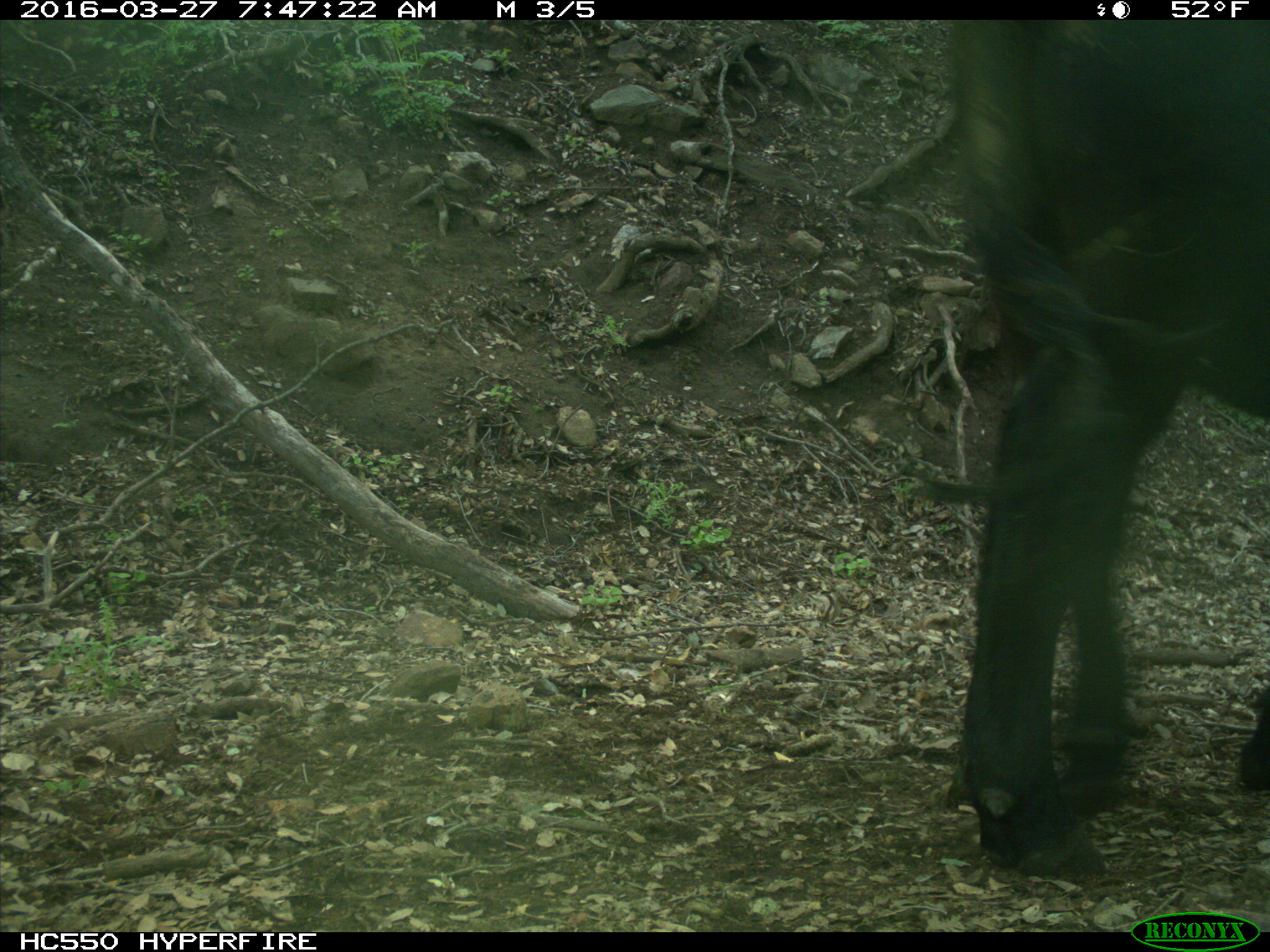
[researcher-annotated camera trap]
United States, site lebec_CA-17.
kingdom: Animalia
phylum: Chordata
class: Mammalia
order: Artiodactyla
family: Bovidae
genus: Bos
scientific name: Bos taurus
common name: domestic cow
Bos taurus (domestic cow).